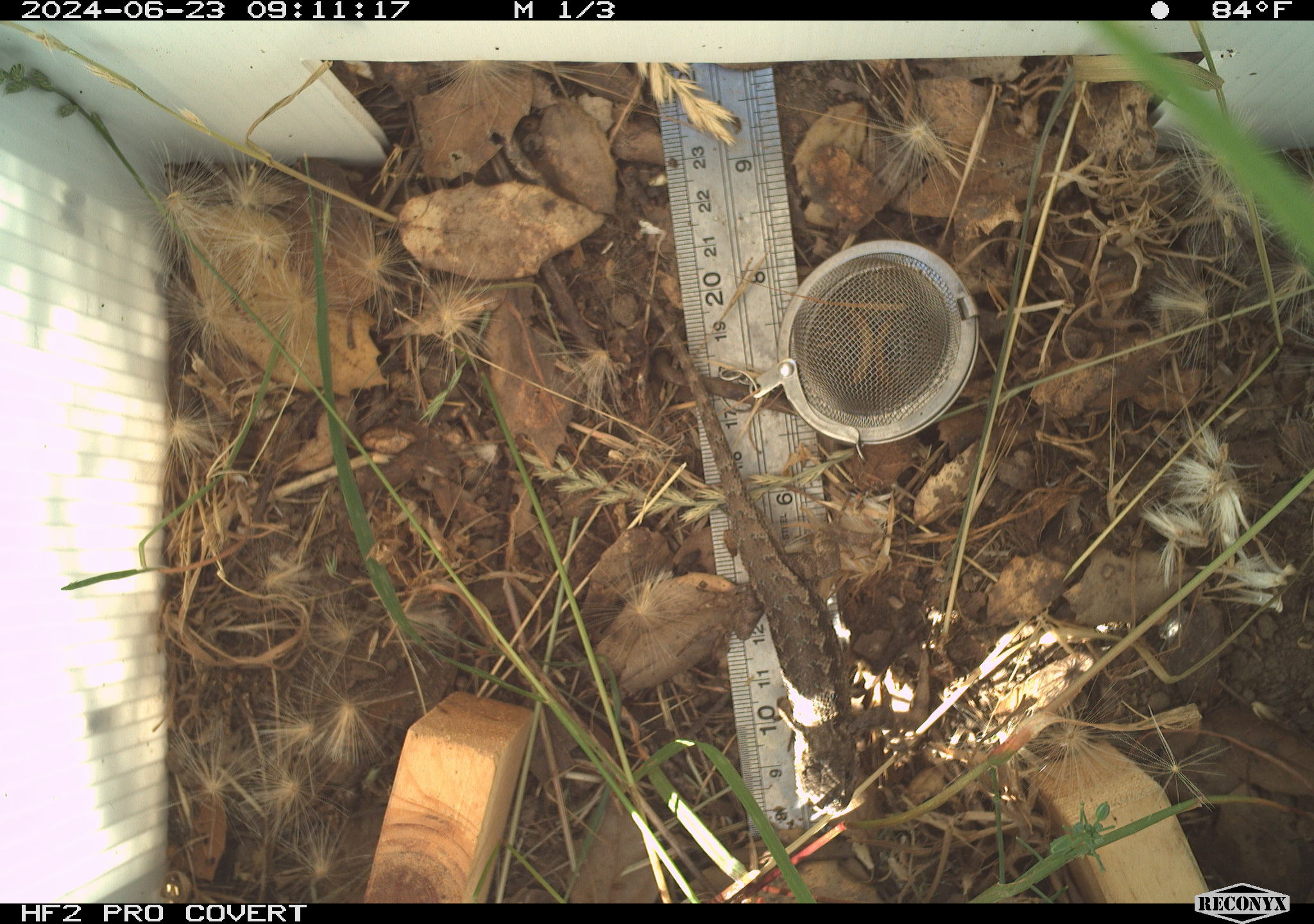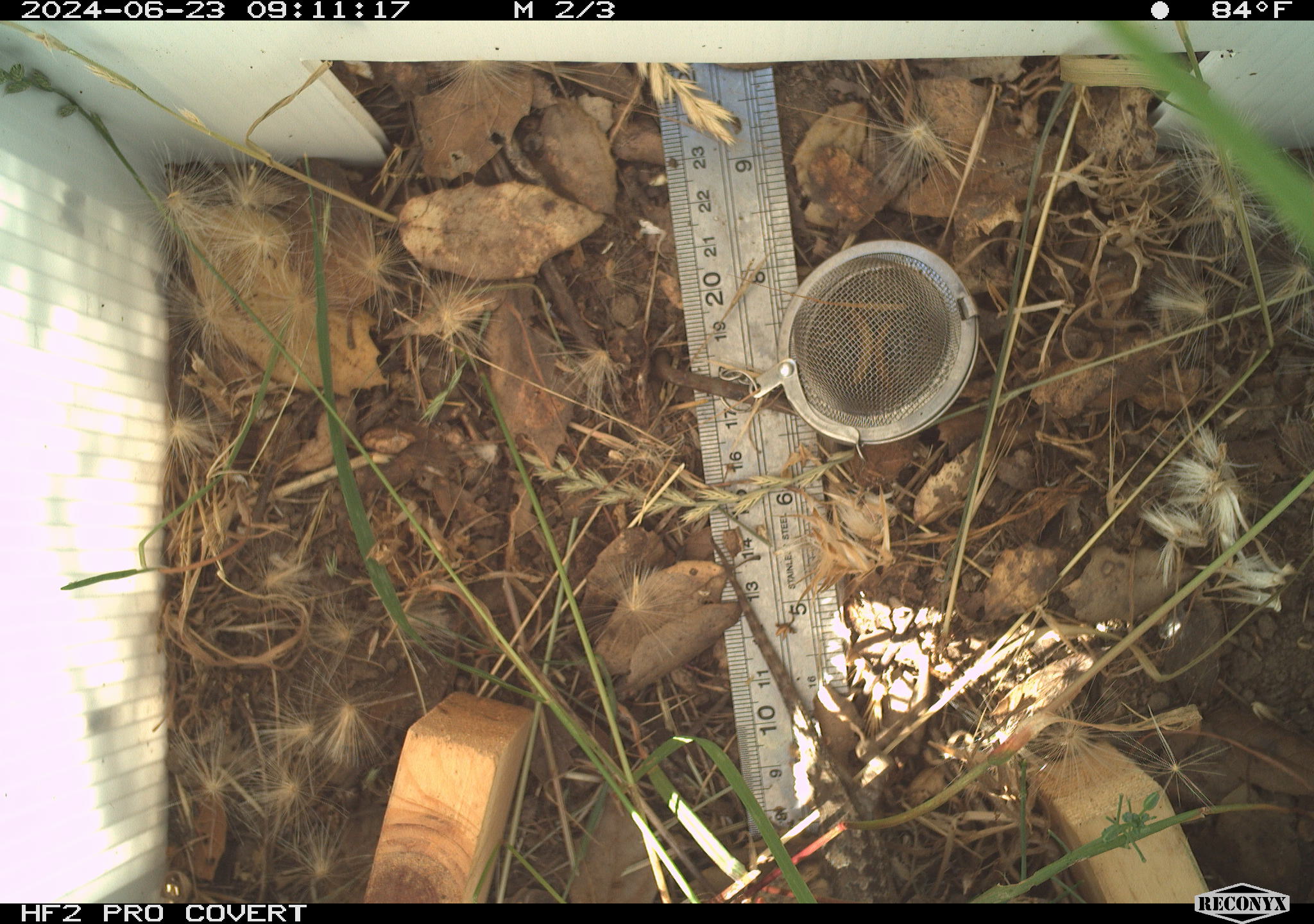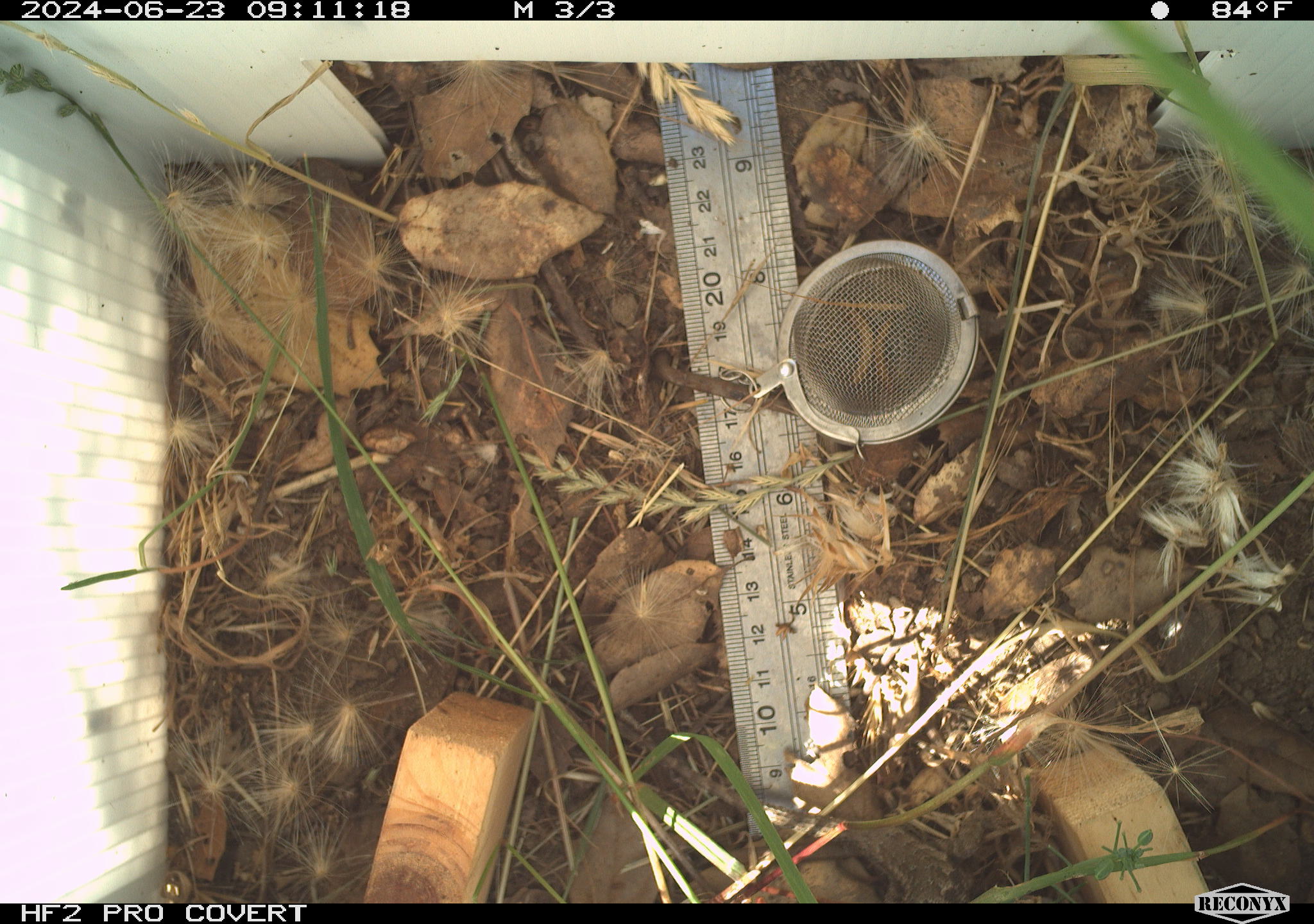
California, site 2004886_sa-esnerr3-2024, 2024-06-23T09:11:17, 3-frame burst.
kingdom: Animalia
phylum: Chordata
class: Reptilia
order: Squamata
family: Phrynosomatidae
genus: Sceloporus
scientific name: Sceloporus occidentalis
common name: western fence lizard